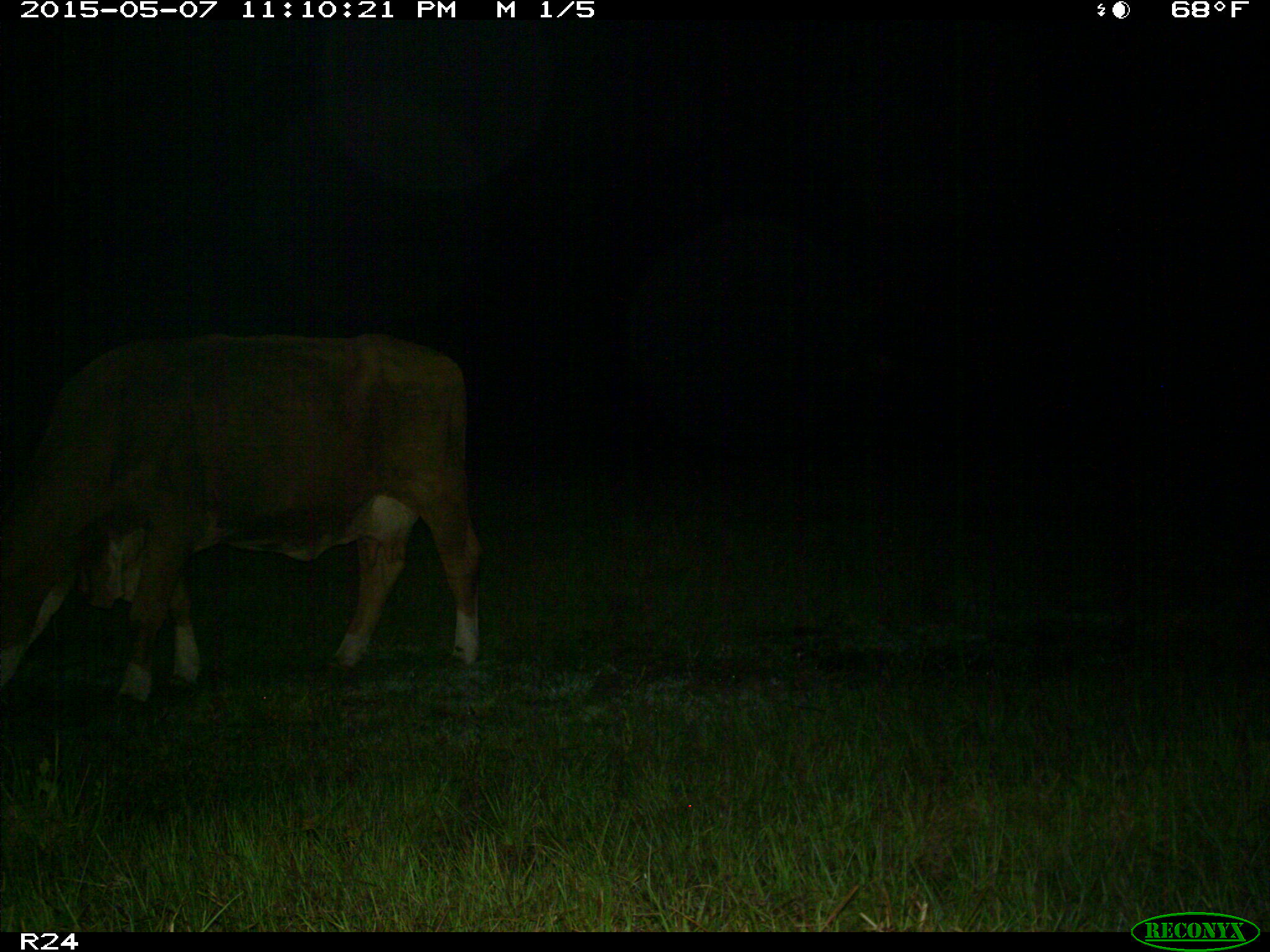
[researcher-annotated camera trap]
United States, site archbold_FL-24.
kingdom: Animalia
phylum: Chordata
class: Mammalia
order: Artiodactyla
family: Bovidae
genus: Bos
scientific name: Bos taurus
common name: domestic cow